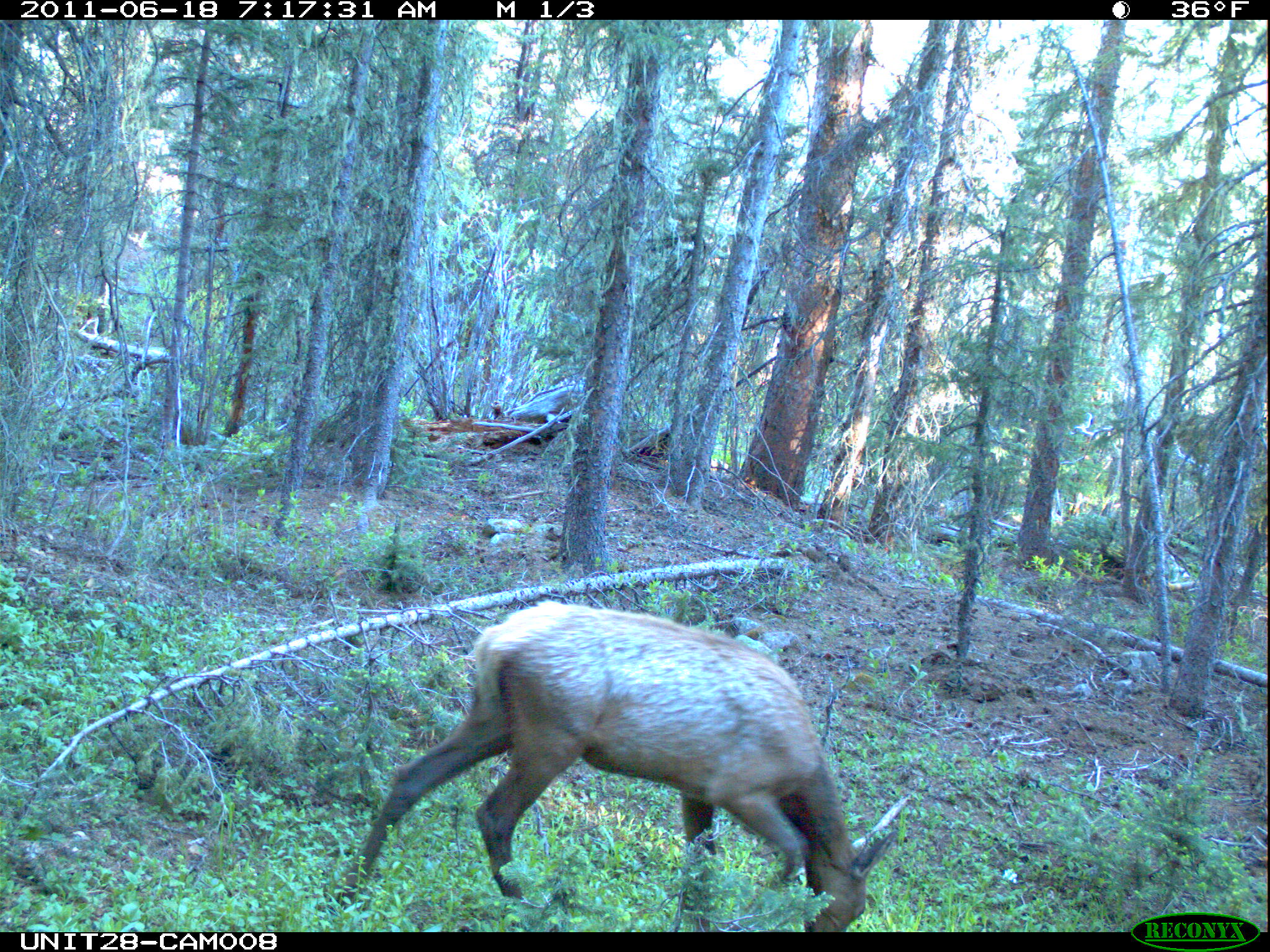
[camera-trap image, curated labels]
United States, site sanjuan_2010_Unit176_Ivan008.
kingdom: Animalia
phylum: Chordata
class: Mammalia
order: Artiodactyla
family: Cervidae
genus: Cervus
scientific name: Cervus elaphus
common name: red deer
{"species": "Cervus elaphus (red deer)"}